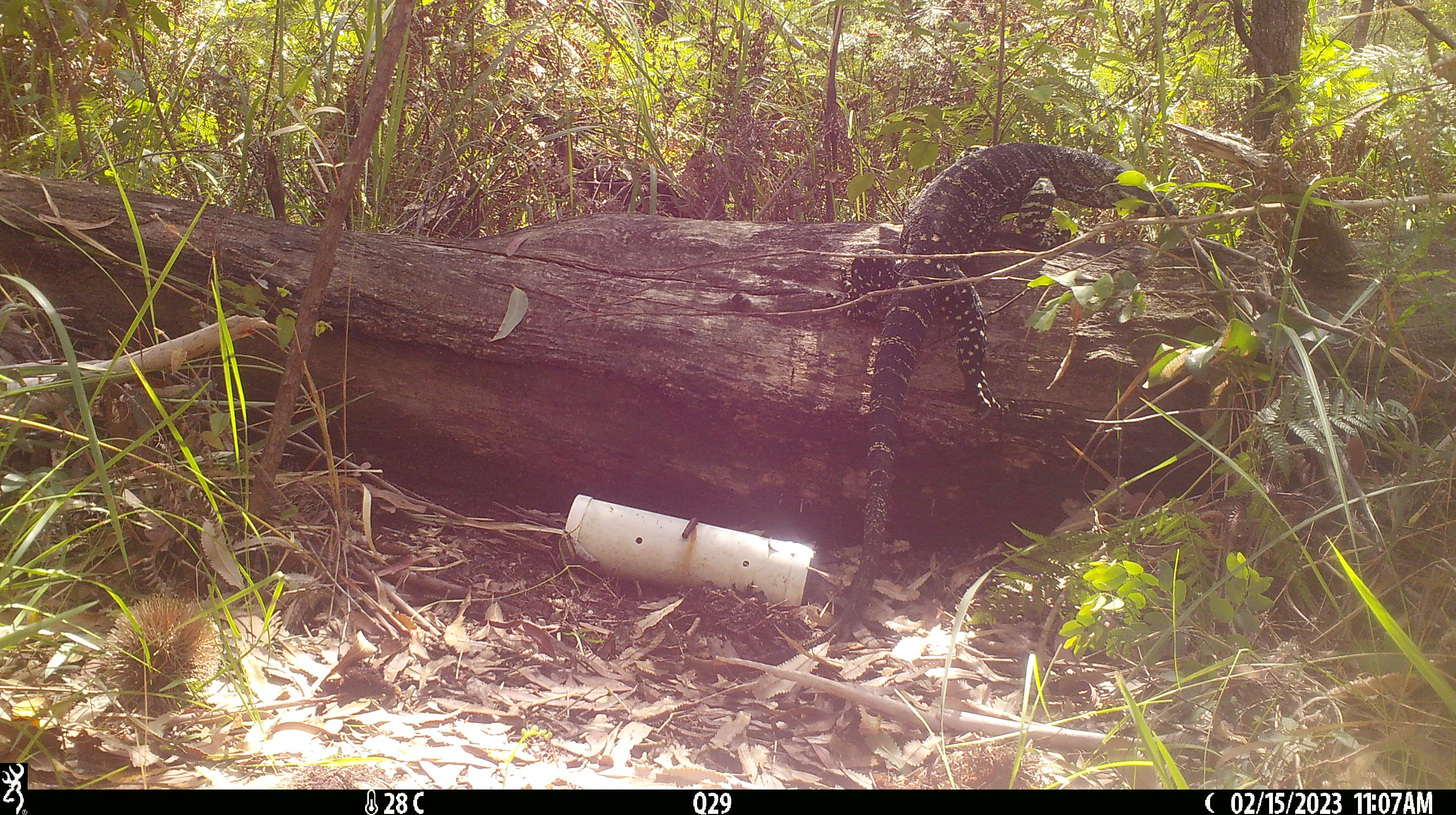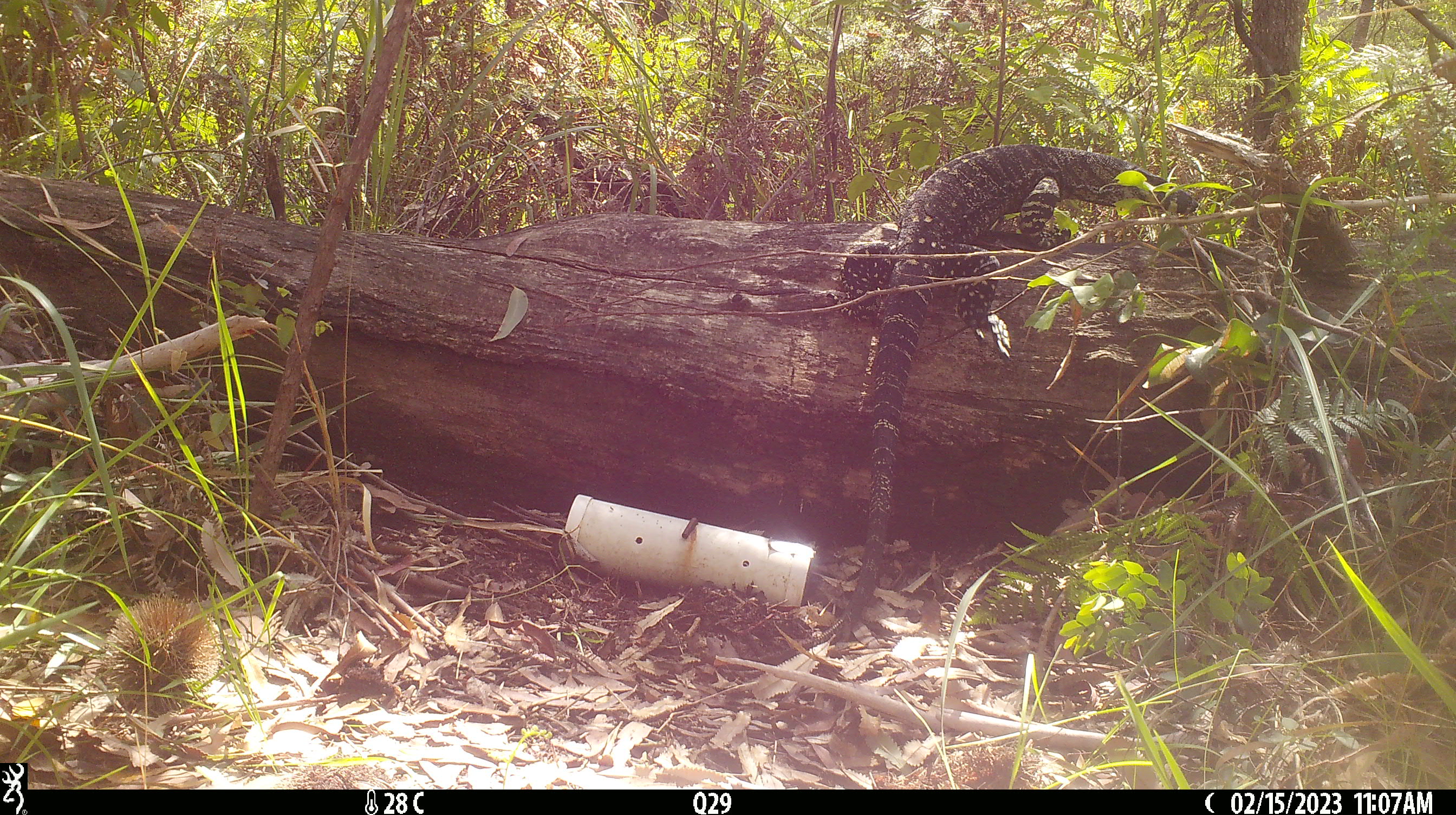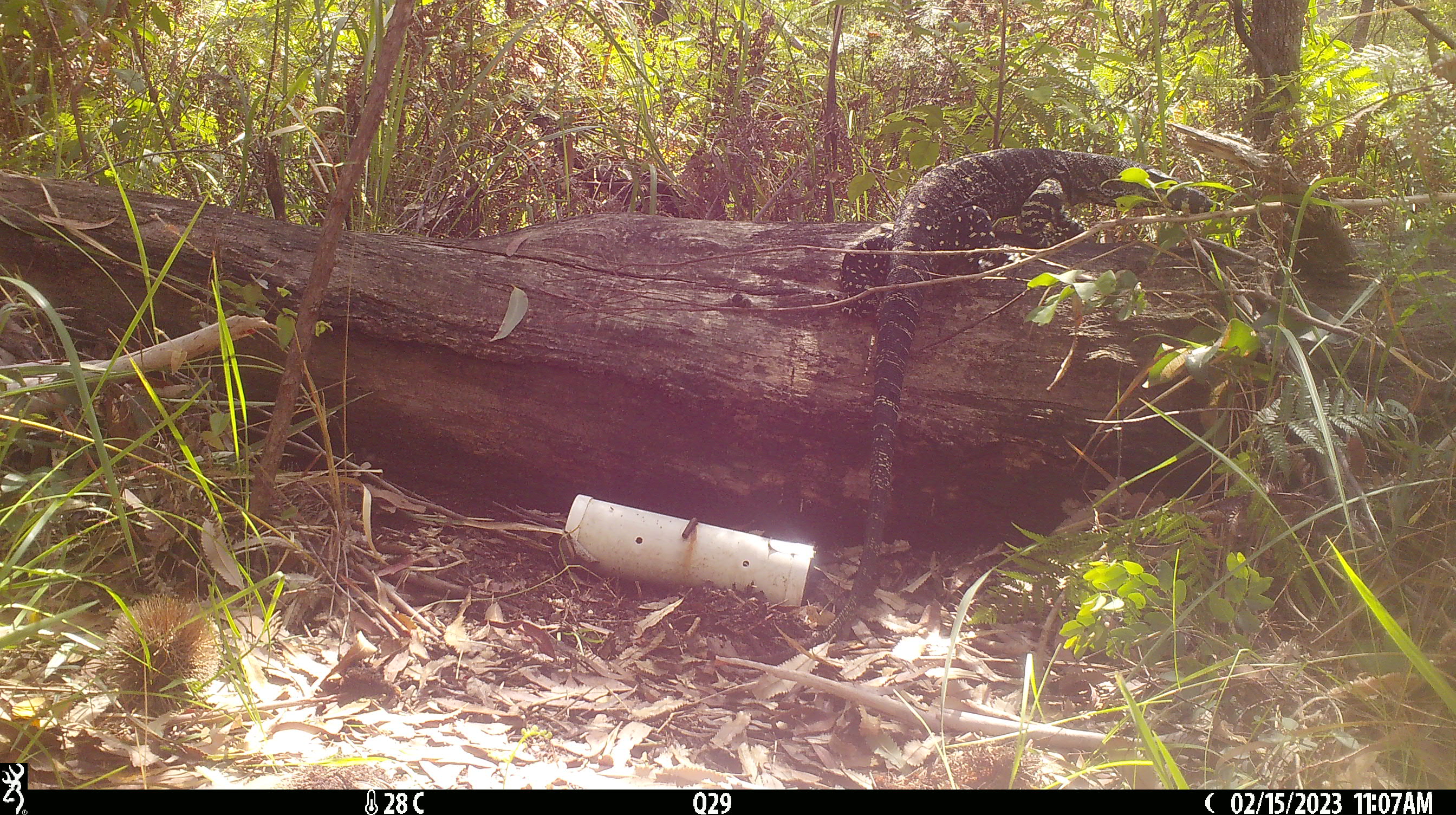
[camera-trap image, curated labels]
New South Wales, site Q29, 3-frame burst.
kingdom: Animalia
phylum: Chordata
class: Reptilia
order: Squamata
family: Varanidae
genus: Varanus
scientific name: Varanus varius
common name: lace monitor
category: goanna